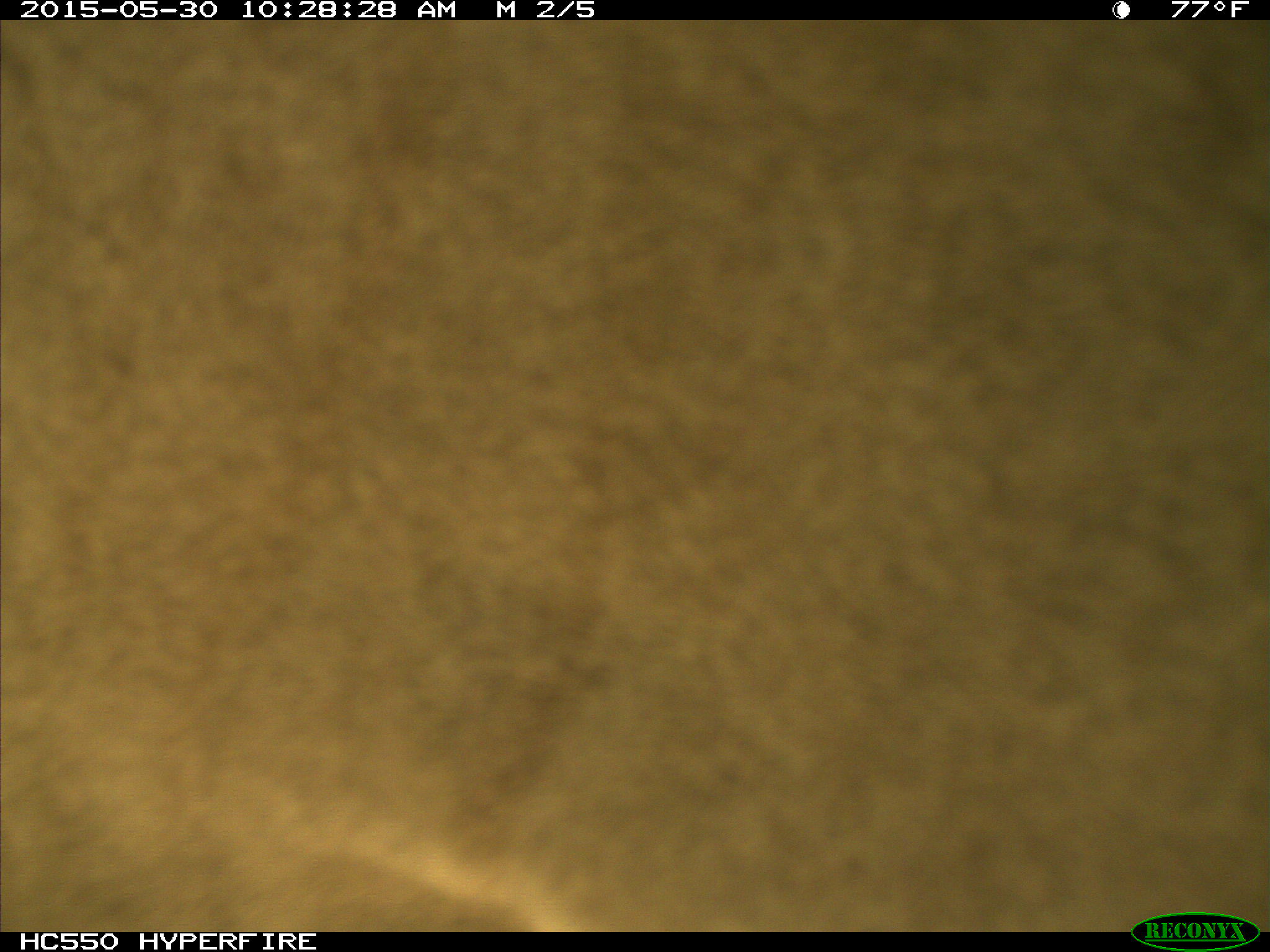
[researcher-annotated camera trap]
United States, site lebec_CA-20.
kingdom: Animalia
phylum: Chordata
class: Mammalia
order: Artiodactyla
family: Bovidae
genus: Bos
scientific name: Bos taurus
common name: domestic cow